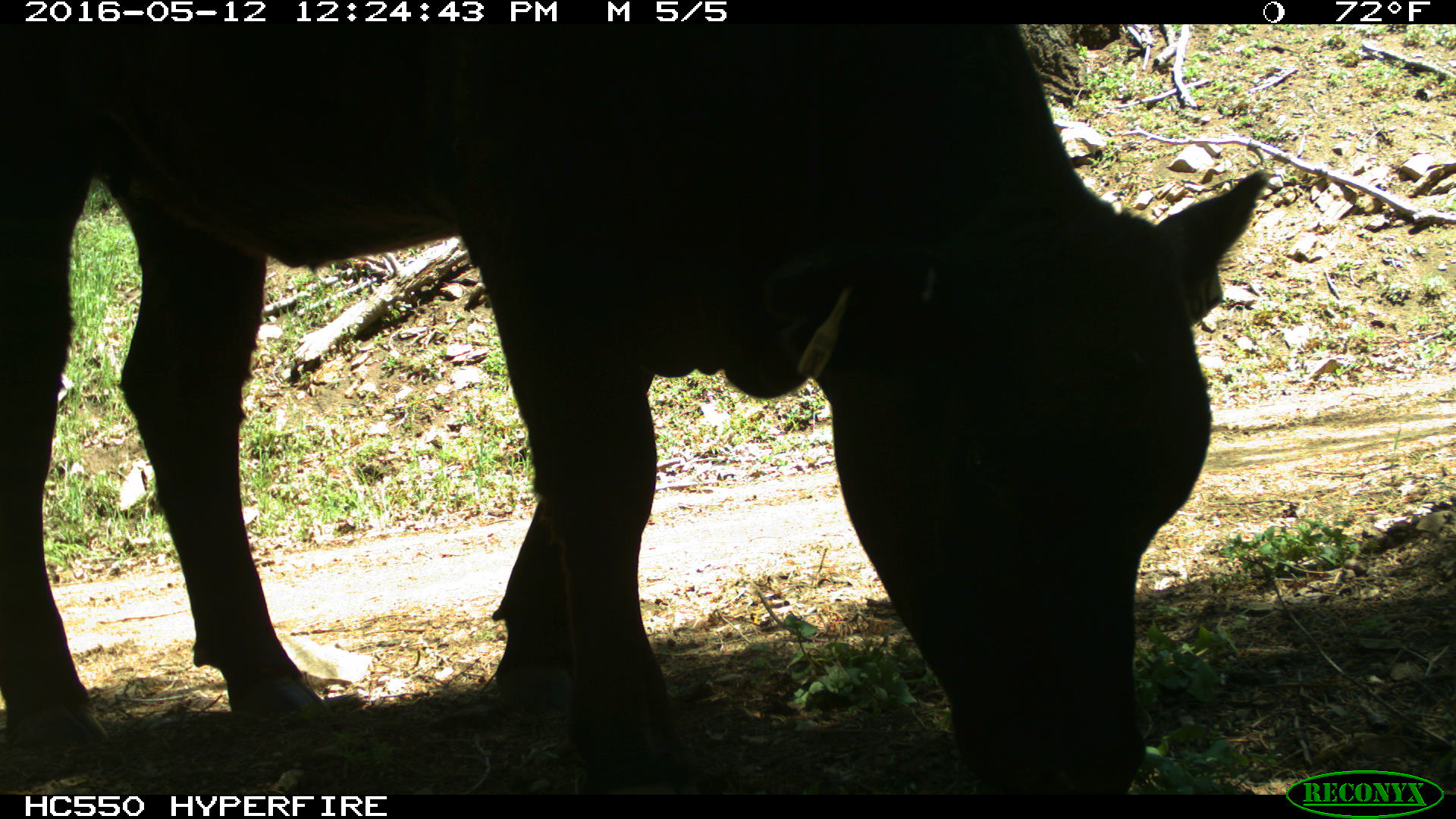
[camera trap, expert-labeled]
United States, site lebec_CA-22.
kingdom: Animalia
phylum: Chordata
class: Mammalia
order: Artiodactyla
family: Bovidae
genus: Bos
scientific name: Bos taurus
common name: domestic cow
Bos taurus (domestic cow).